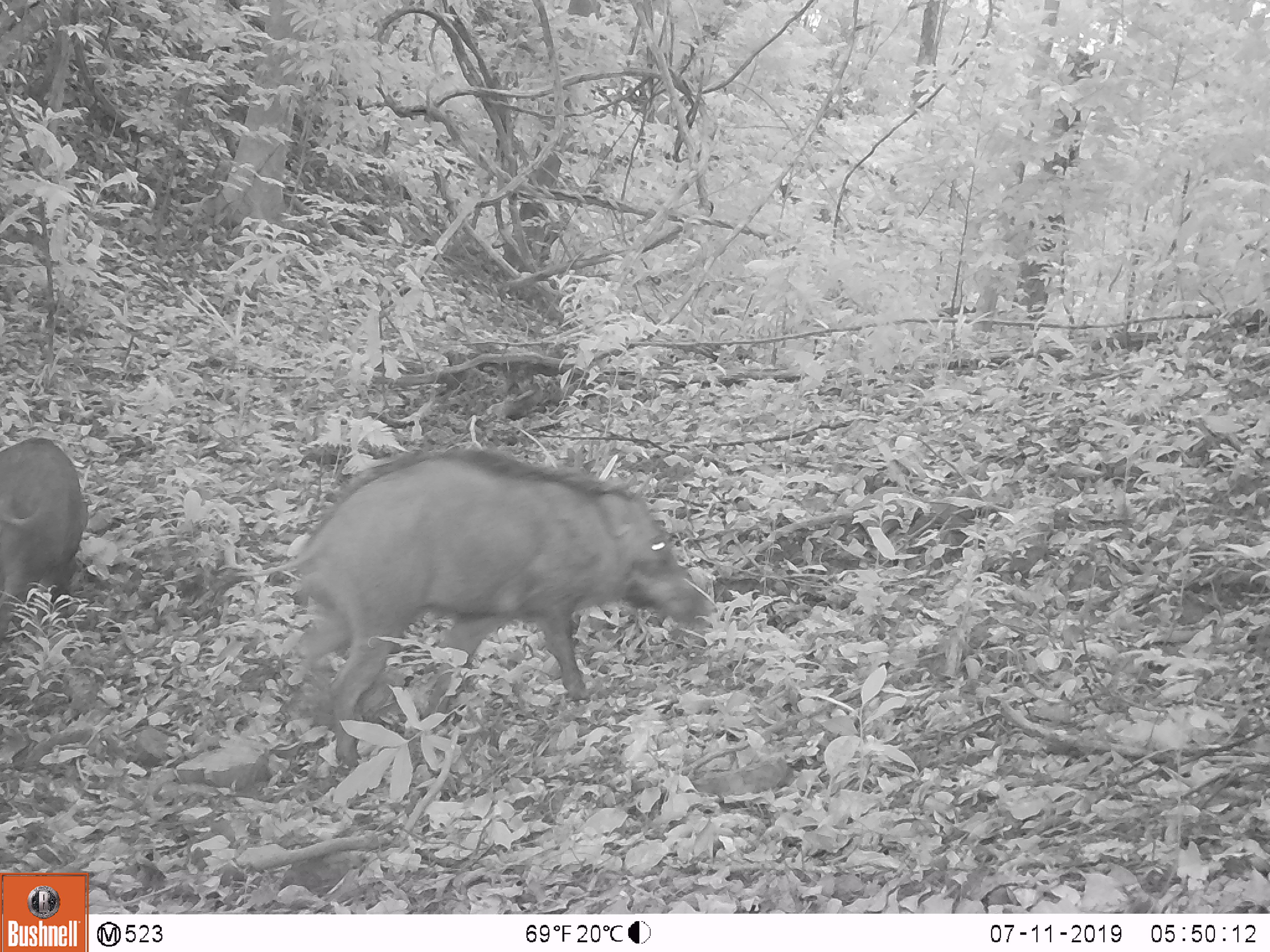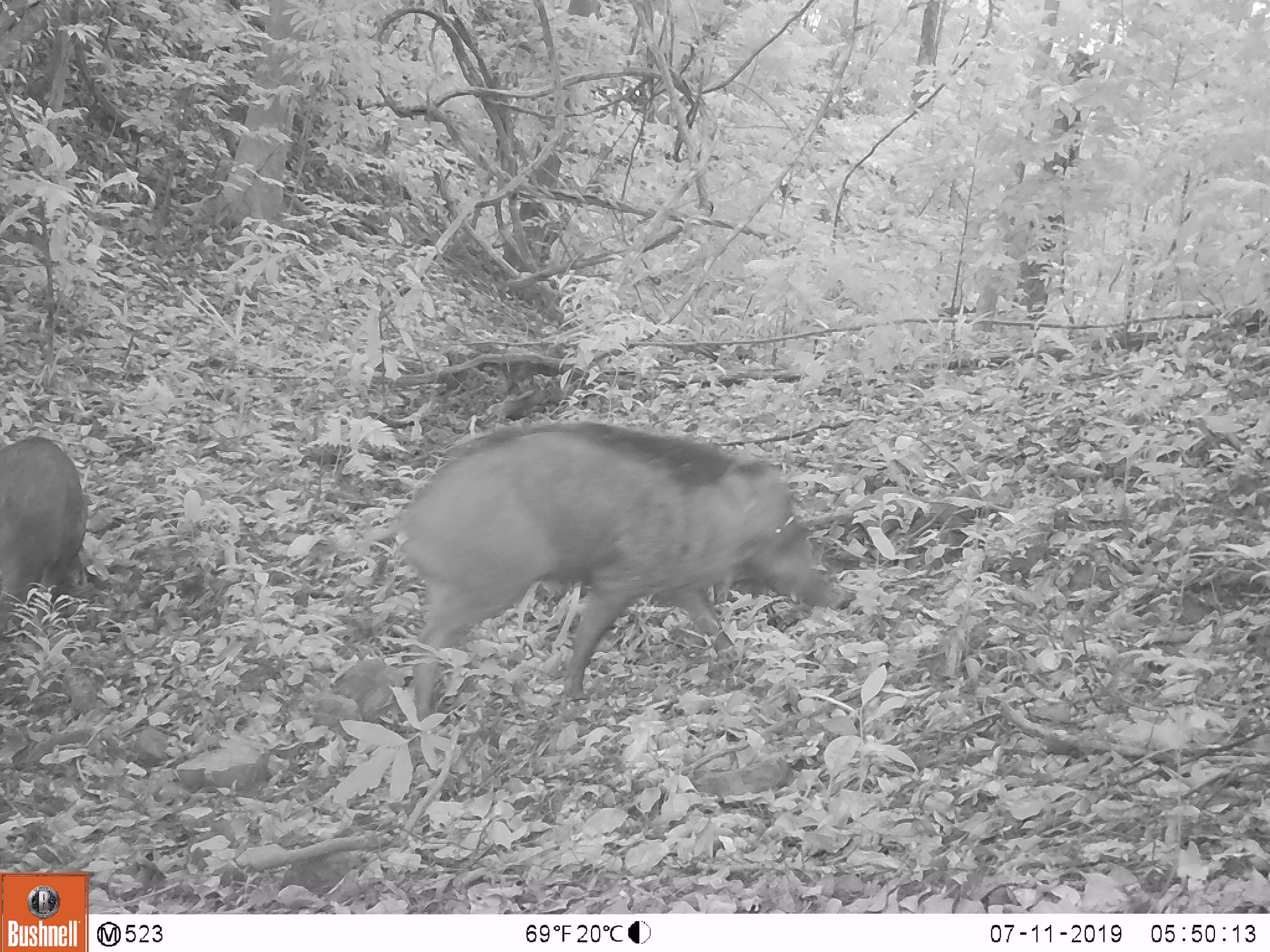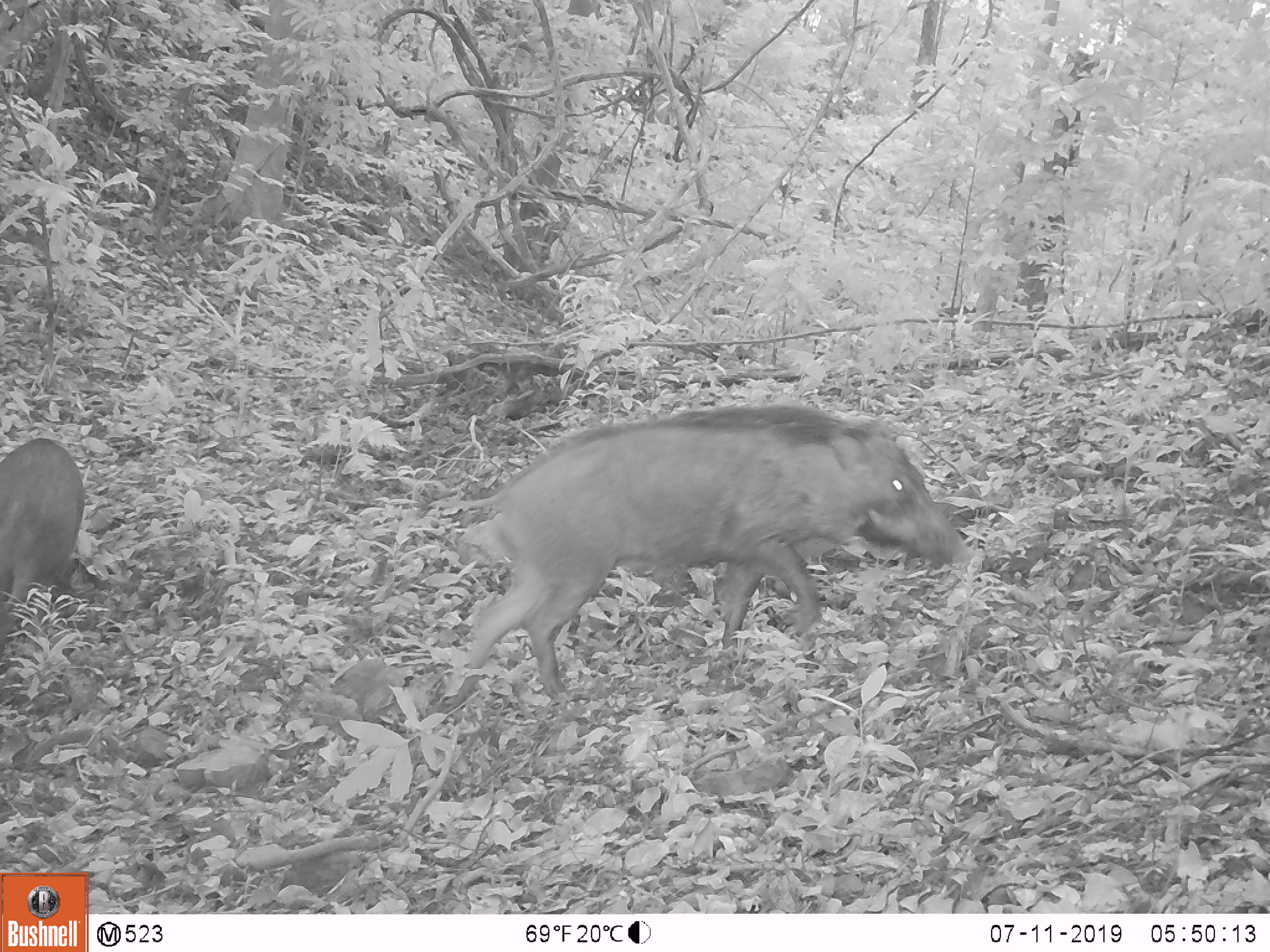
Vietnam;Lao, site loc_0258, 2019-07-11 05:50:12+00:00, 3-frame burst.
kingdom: Animalia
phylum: Chordata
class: Mammalia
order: Artiodactyla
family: Suidae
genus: Sus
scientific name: Sus scrofa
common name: eurasian wild pig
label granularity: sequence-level